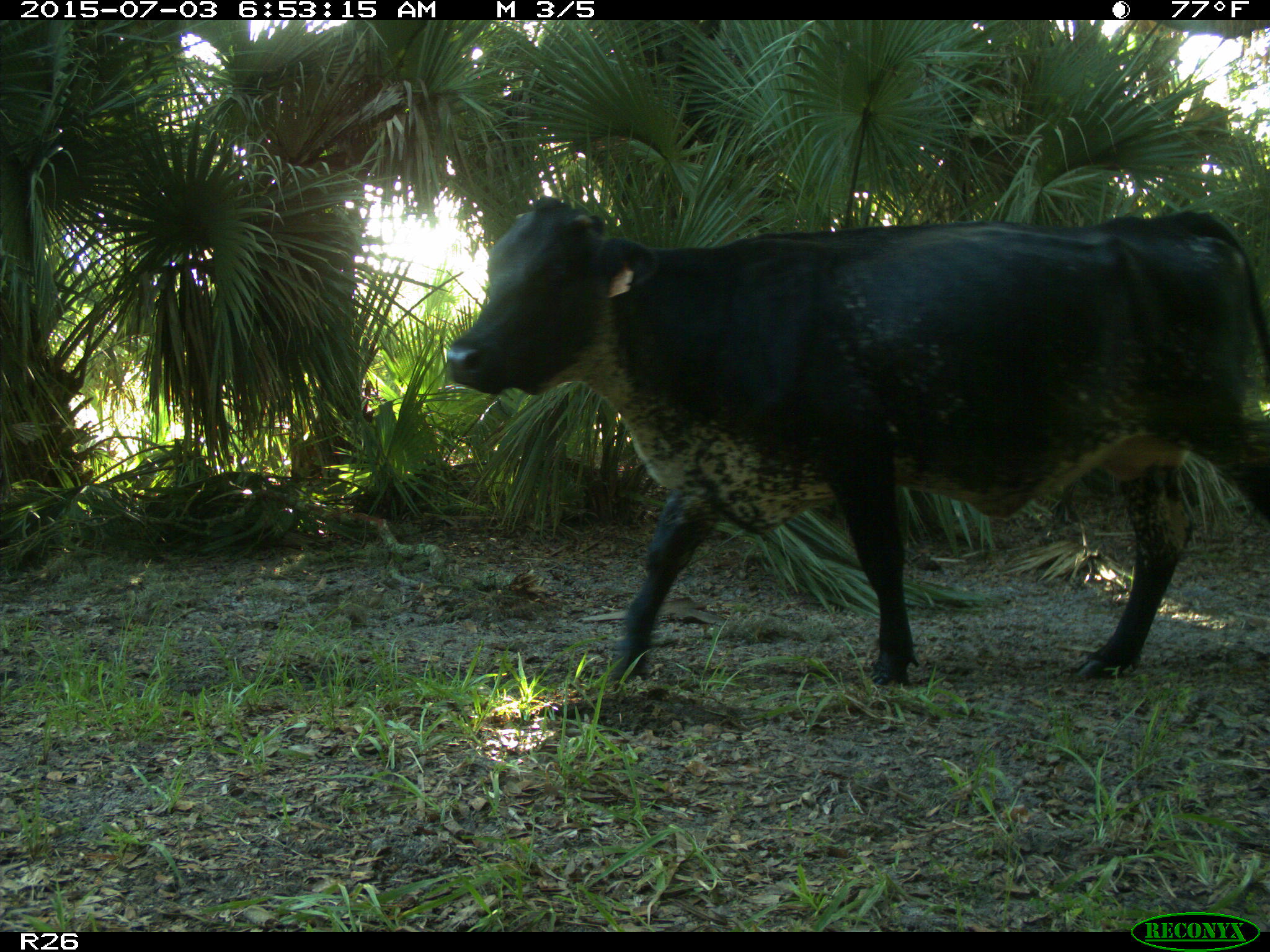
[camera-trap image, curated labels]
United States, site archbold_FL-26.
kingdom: Animalia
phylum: Chordata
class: Mammalia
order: Artiodactyla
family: Bovidae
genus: Bos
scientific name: Bos taurus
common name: domestic cow